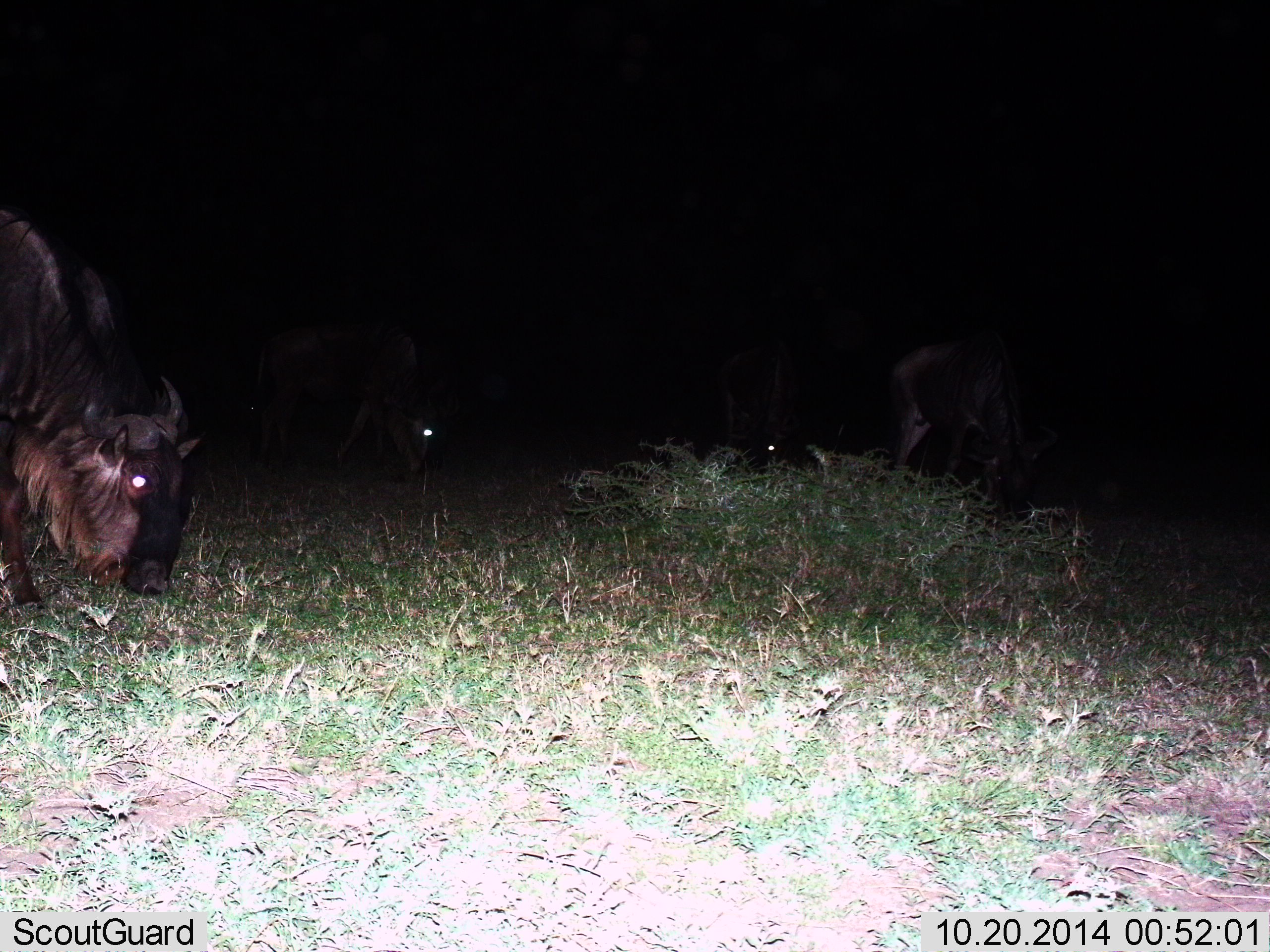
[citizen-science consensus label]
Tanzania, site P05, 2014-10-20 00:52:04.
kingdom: Animalia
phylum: Chordata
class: Mammalia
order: Artiodactyla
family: Bovidae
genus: Connochaetes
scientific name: Connochaetes taurinus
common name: blue wildebeest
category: wildebeest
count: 3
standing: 36%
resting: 0%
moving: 18%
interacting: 0%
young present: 0%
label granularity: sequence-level